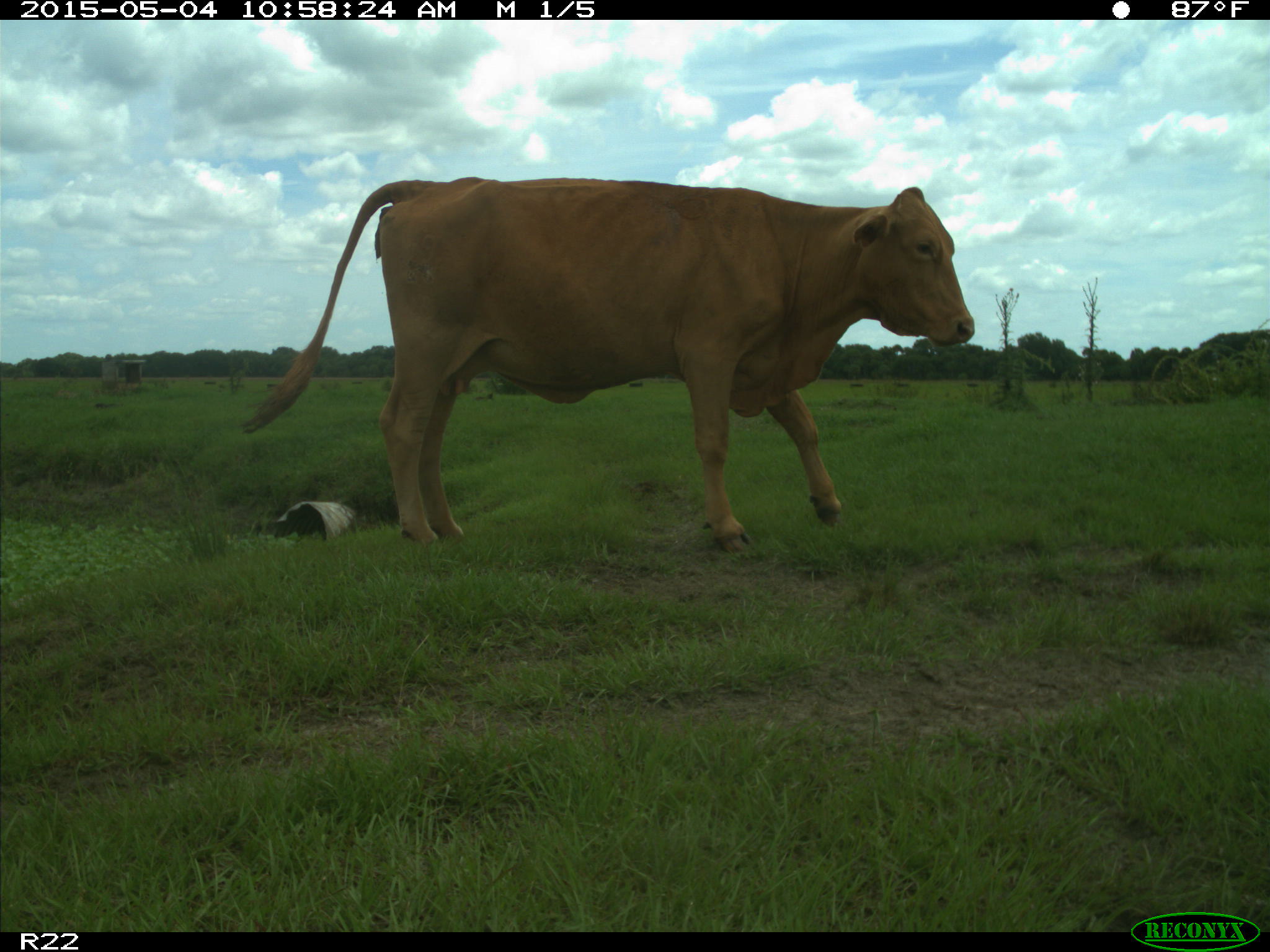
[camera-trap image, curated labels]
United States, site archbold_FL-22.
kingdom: Animalia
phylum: Chordata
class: Mammalia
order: Artiodactyla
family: Bovidae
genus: Bos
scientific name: Bos taurus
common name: domestic cow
Bos taurus (domestic cow).